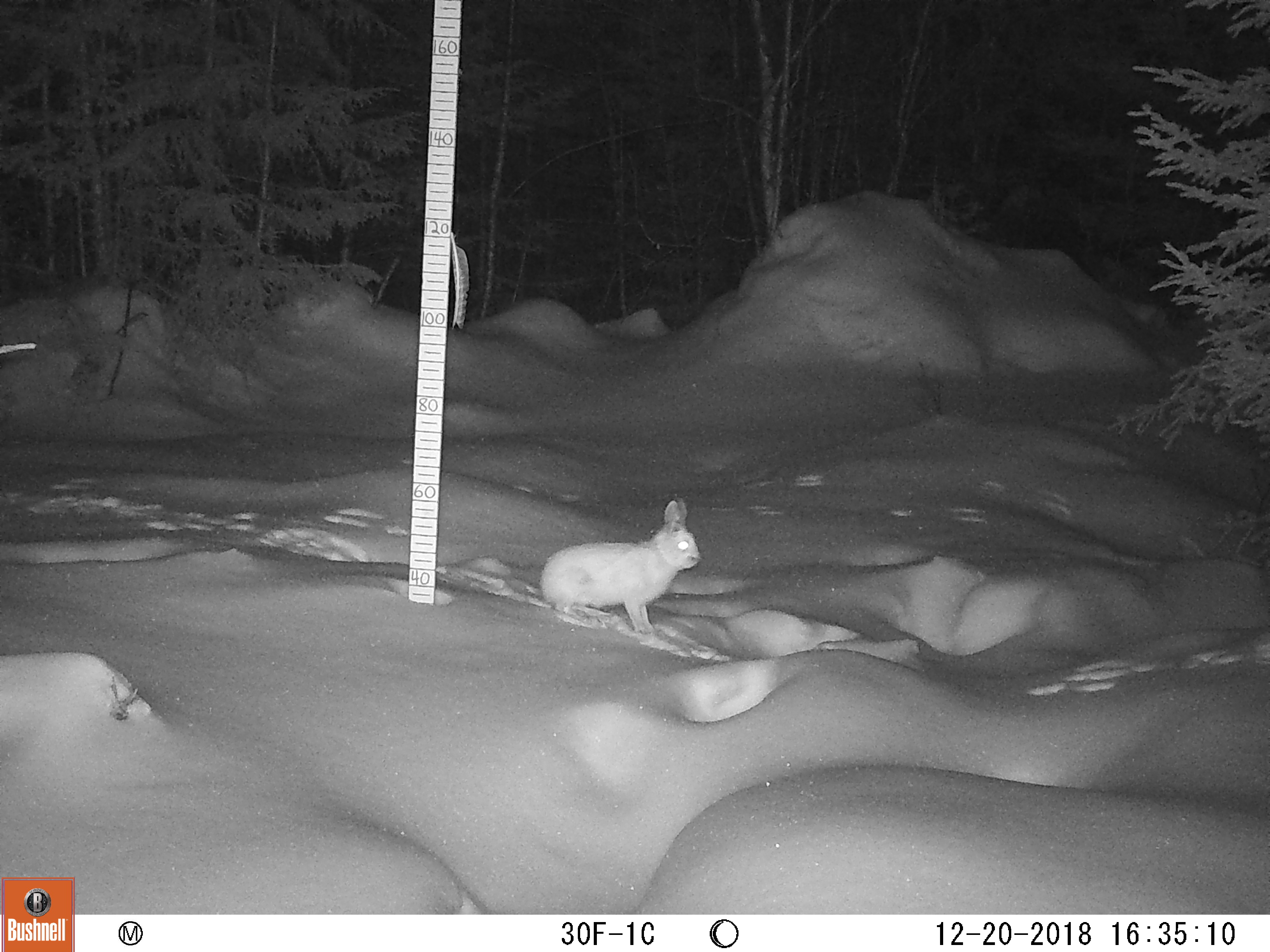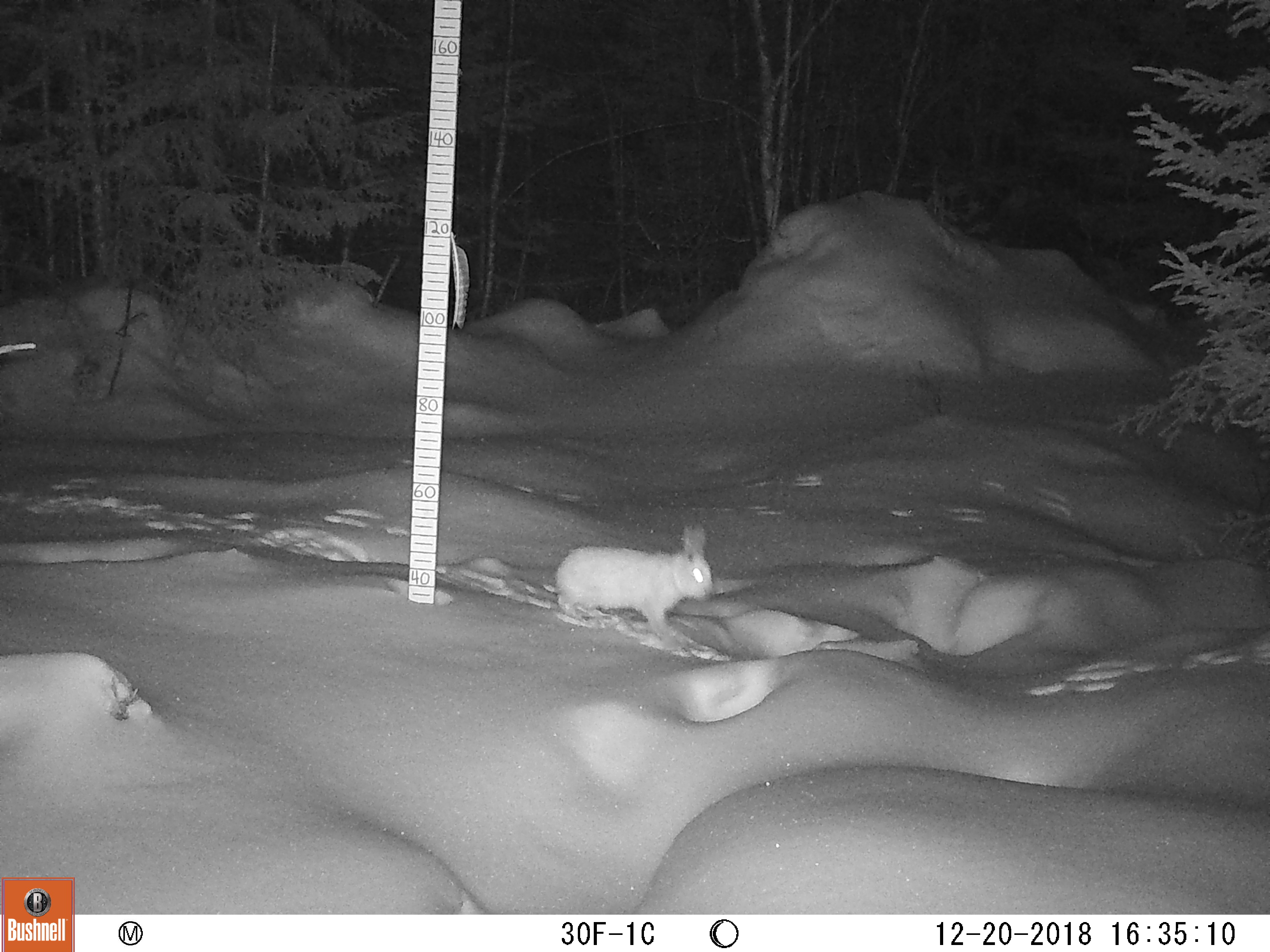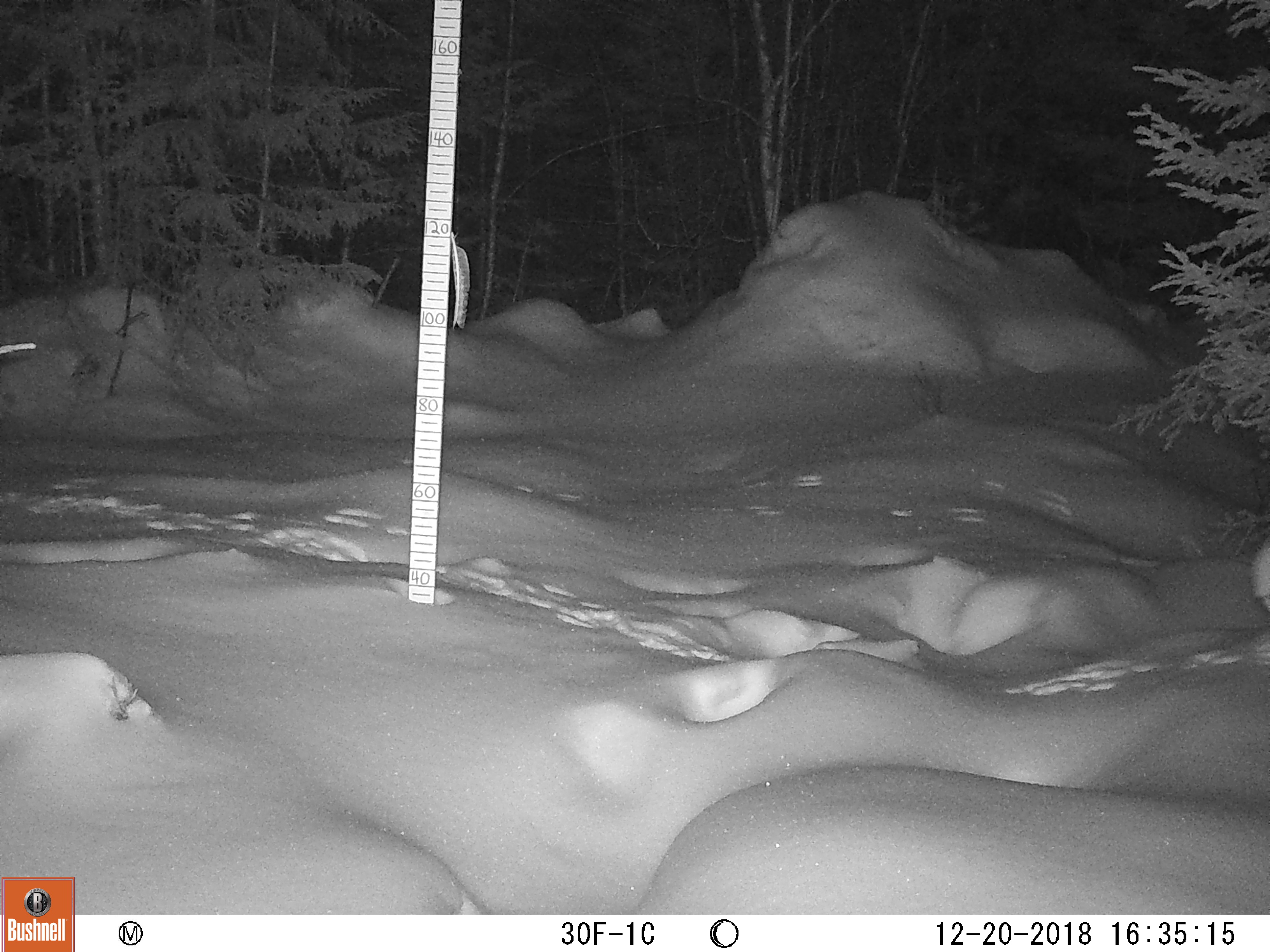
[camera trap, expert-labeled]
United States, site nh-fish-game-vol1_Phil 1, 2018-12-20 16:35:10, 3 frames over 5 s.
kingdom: Animalia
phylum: Chordata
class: Mammalia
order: Lagomorpha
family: Leporidae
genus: Lepus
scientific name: Lepus americanus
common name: snowshoe hare